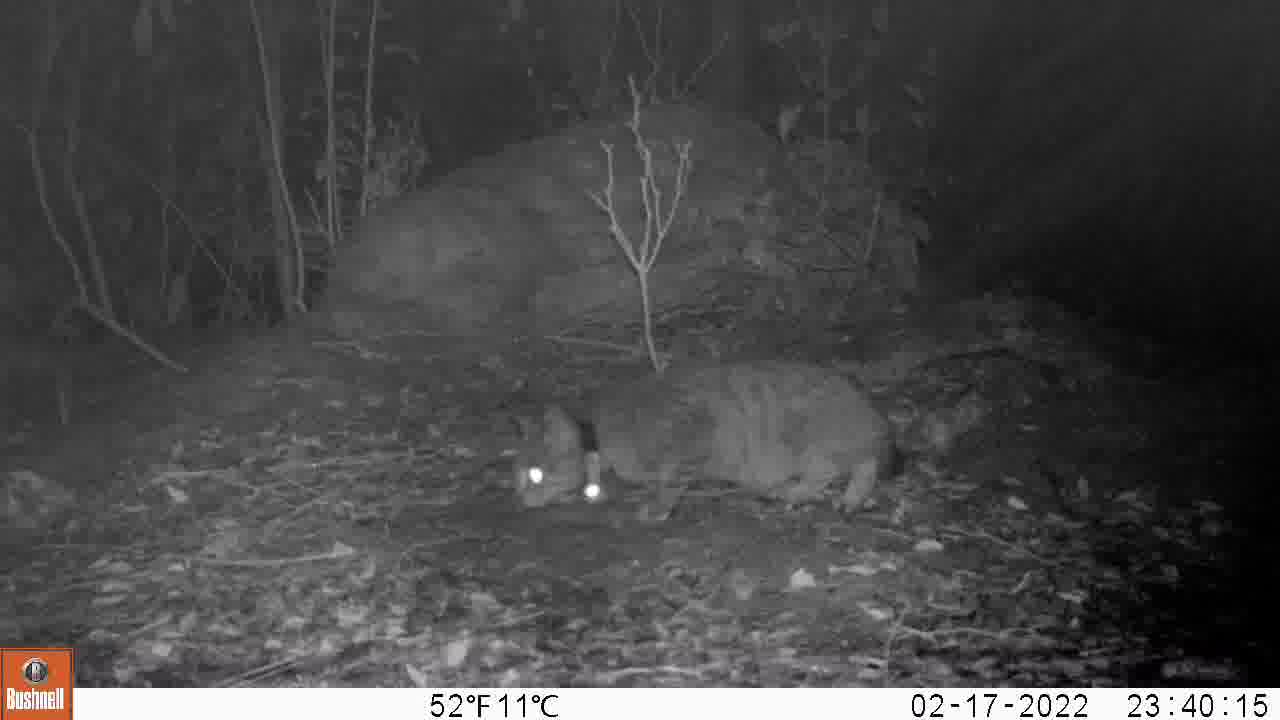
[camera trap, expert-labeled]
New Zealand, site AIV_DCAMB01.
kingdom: Animalia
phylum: Chordata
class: Mammalia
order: Carnivora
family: Felidae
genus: Felis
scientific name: Felis catus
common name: domestic cat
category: cat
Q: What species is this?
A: Cat (domestic cat) (Felis catus).